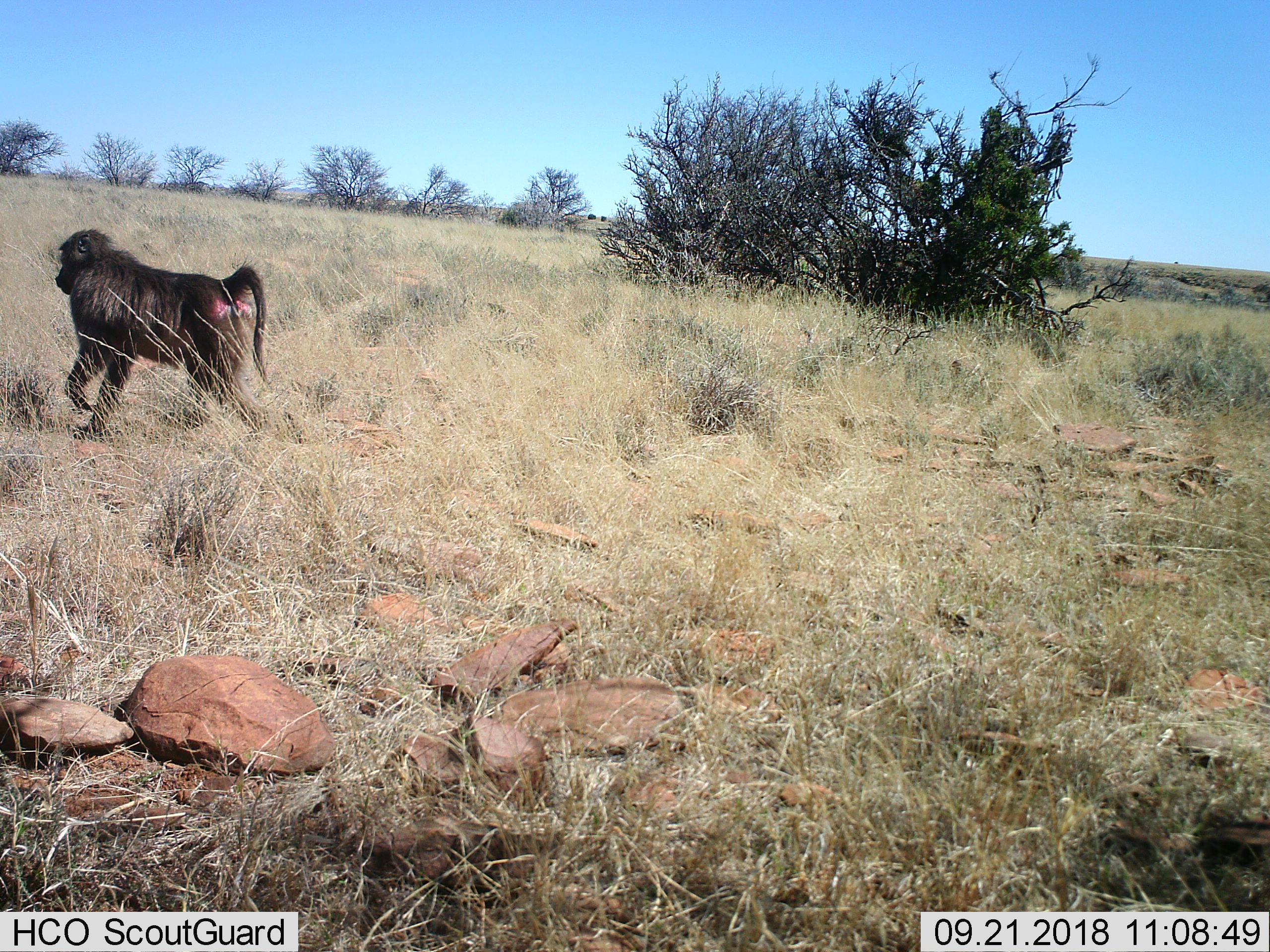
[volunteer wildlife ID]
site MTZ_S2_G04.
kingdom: Animalia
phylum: Chordata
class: Mammalia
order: Primates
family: Cercopithecidae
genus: Papio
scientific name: Papio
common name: baboon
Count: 1.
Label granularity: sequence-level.